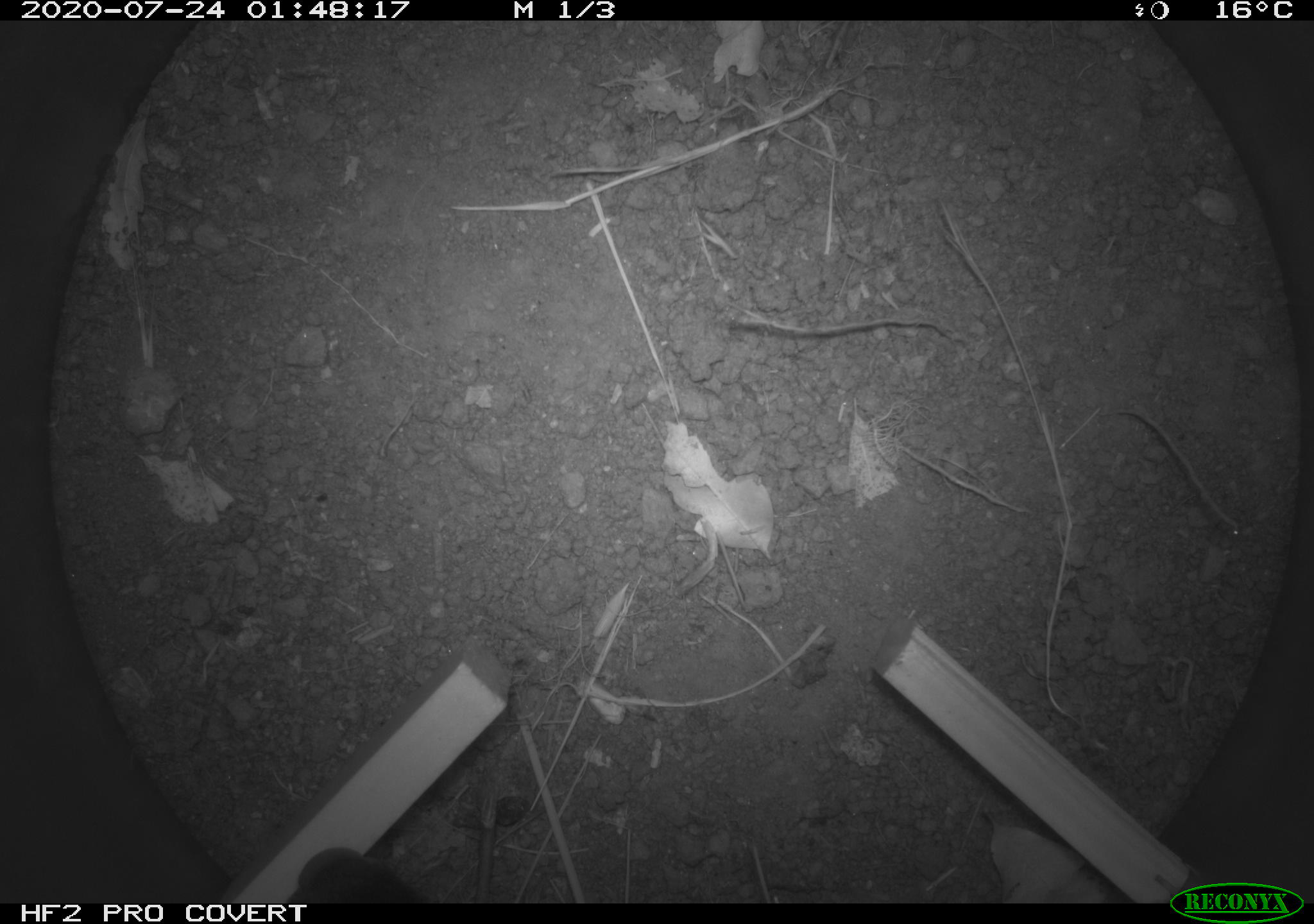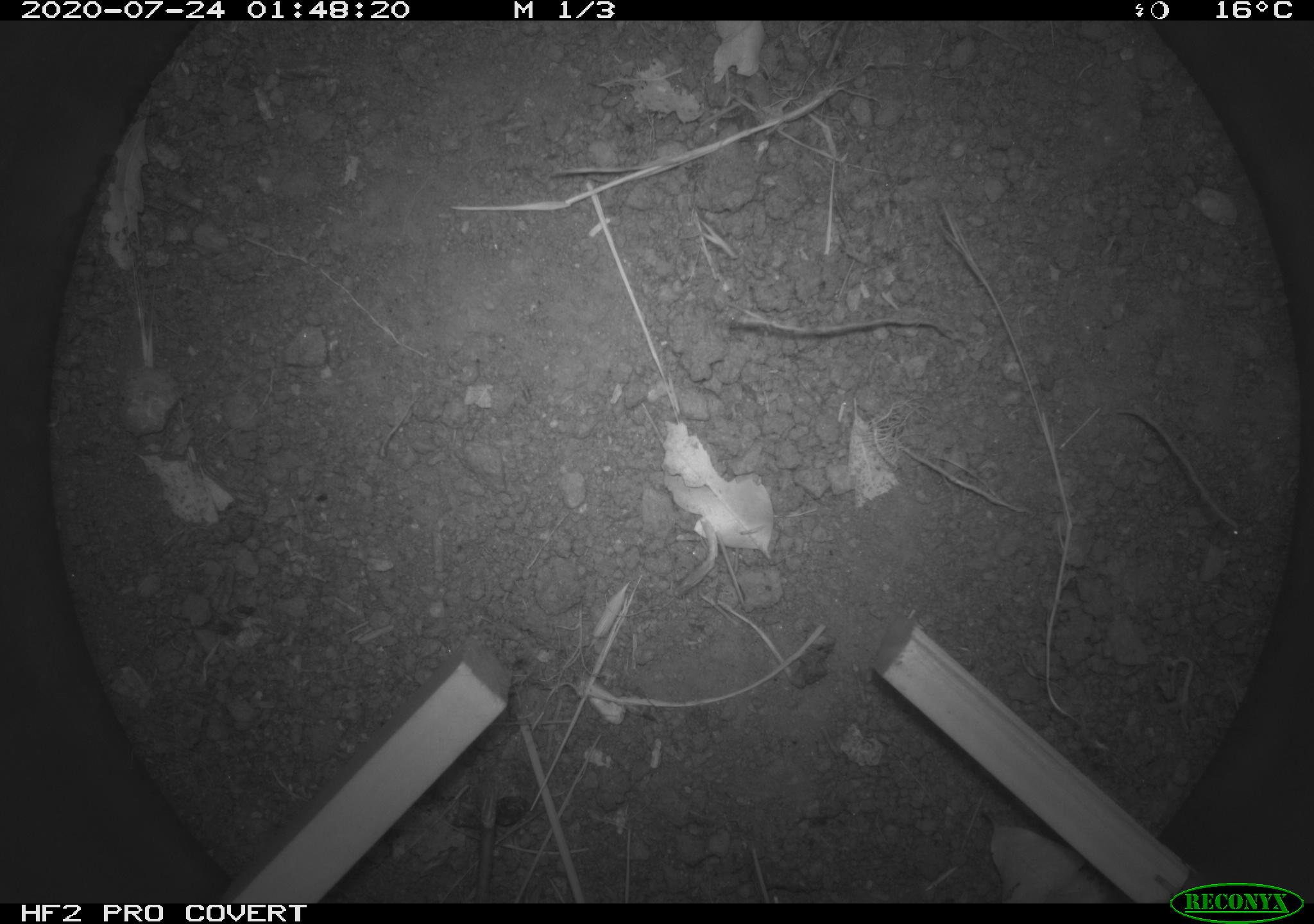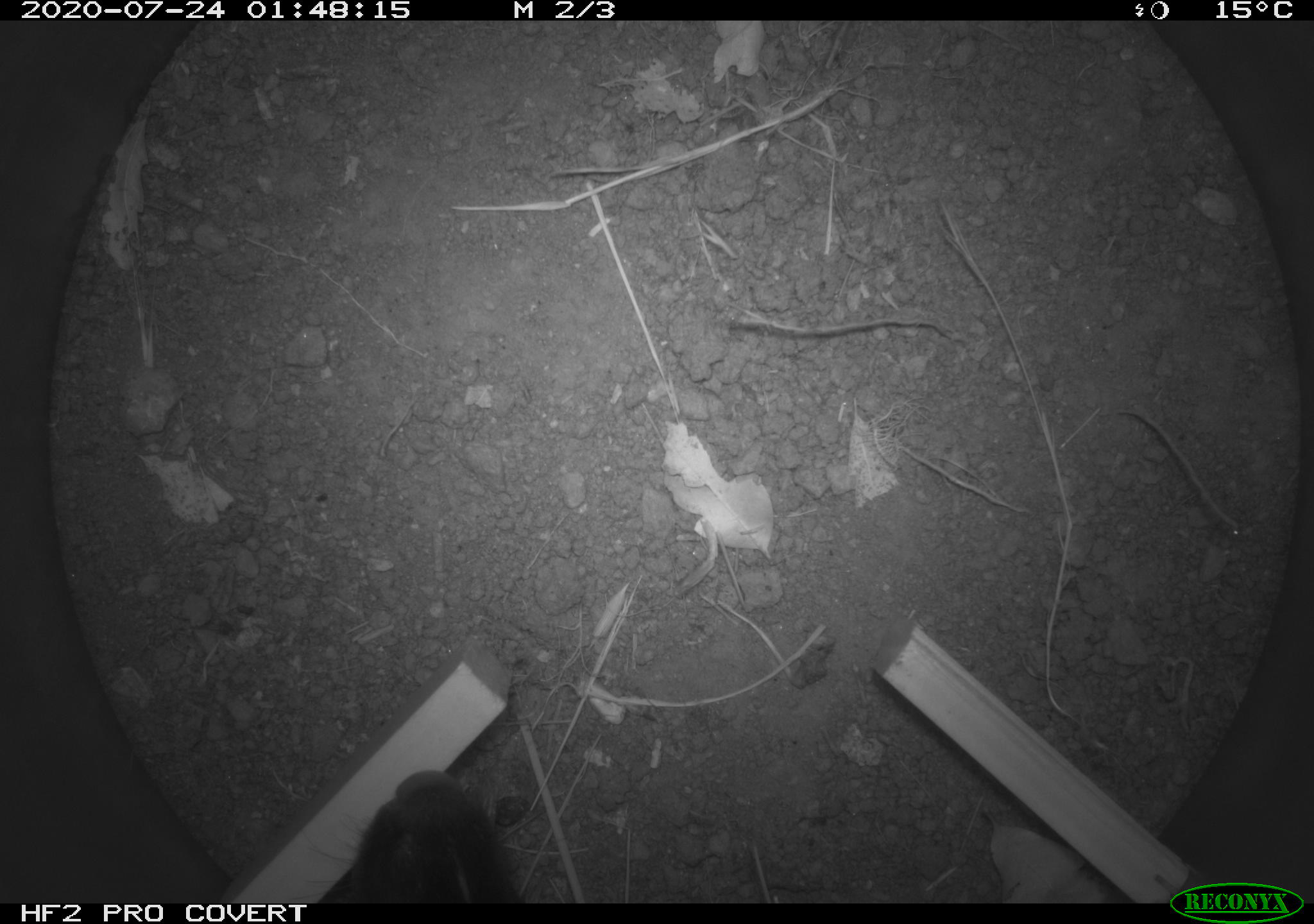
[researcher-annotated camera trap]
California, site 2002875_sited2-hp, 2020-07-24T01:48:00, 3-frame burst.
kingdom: Animalia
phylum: Chordata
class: Mammalia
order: Carnivora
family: Mephitidae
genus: Mephitis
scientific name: Mephitis mephitis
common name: striped skunk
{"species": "striped skunk (Mephitis mephitis)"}